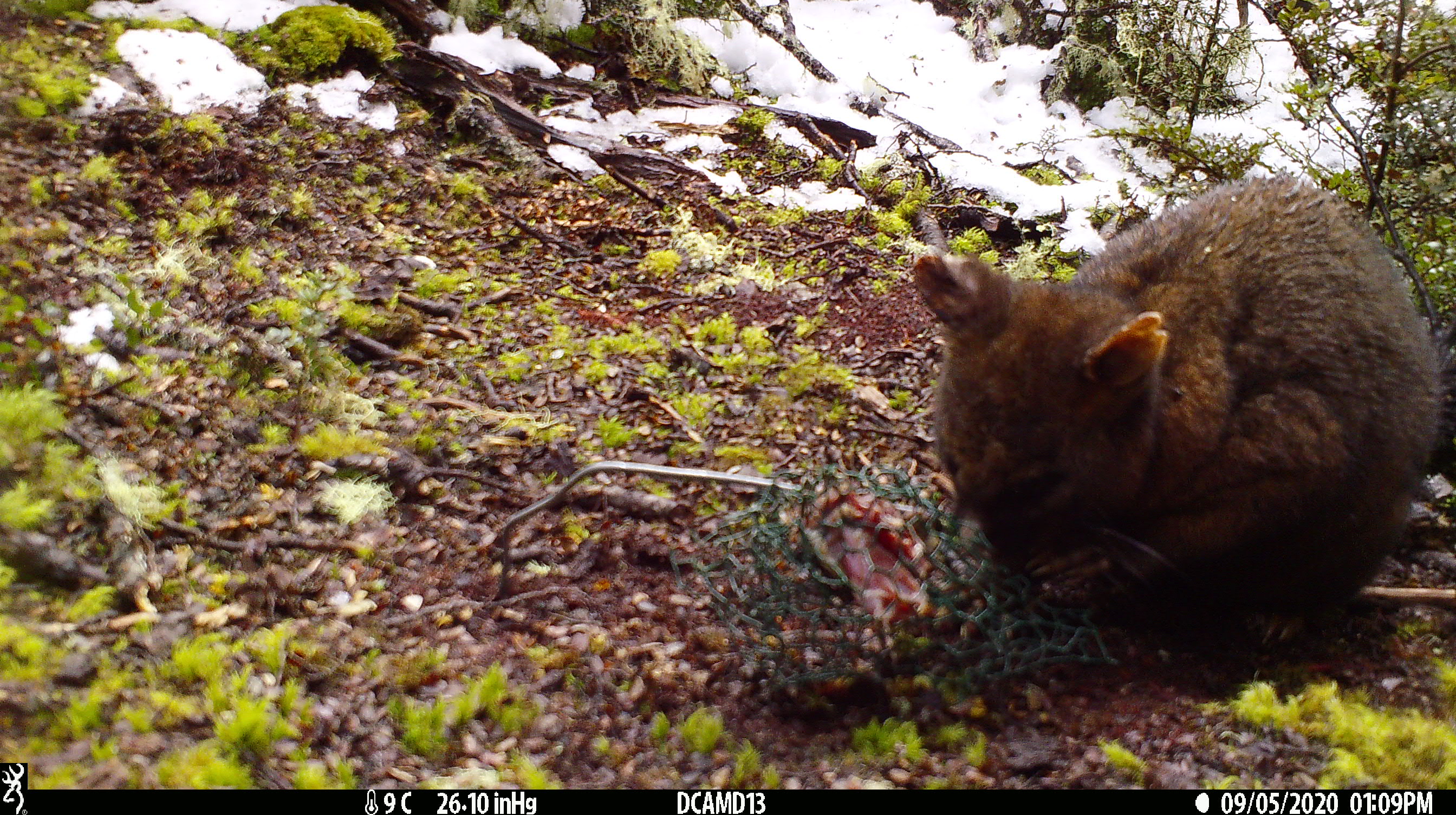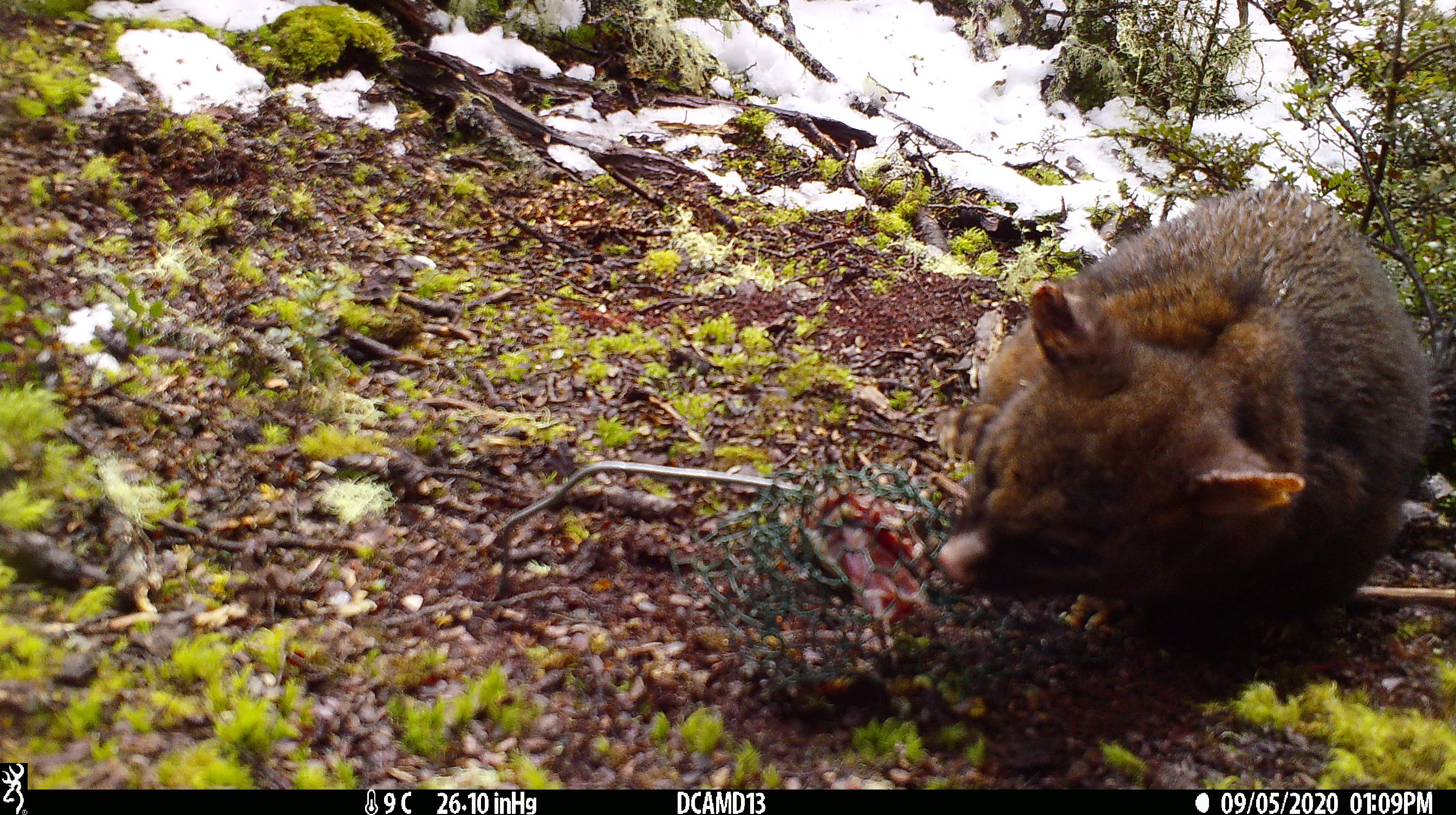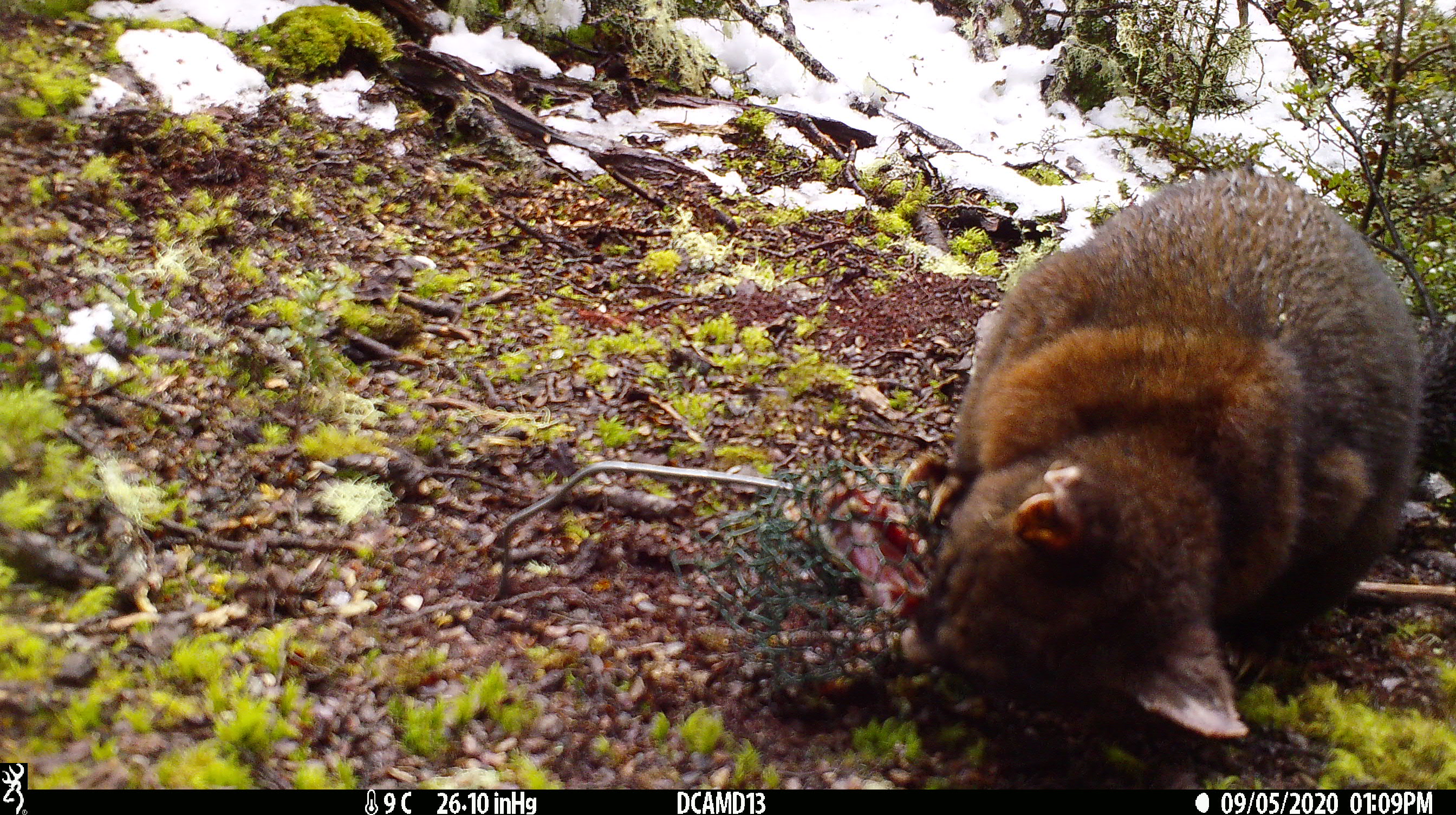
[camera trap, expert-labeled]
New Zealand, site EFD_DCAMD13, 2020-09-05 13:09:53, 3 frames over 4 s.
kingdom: Animalia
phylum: Chordata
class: Mammalia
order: Diprotodontia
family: Phalangeridae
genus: Trichosurus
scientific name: Trichosurus vulpecula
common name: common brushtail possum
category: possum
Possum (common brushtail possum) (Trichosurus vulpecula).